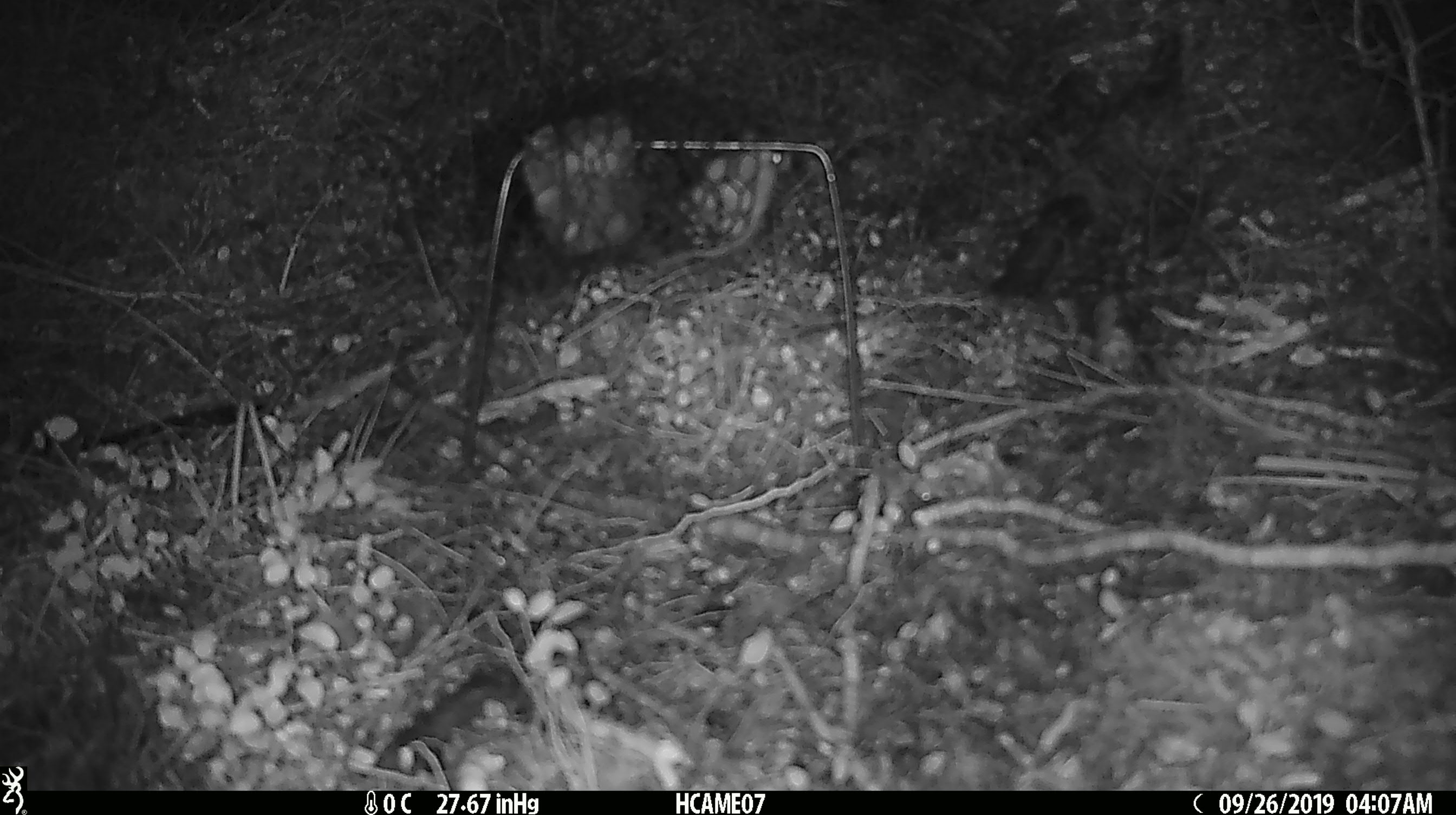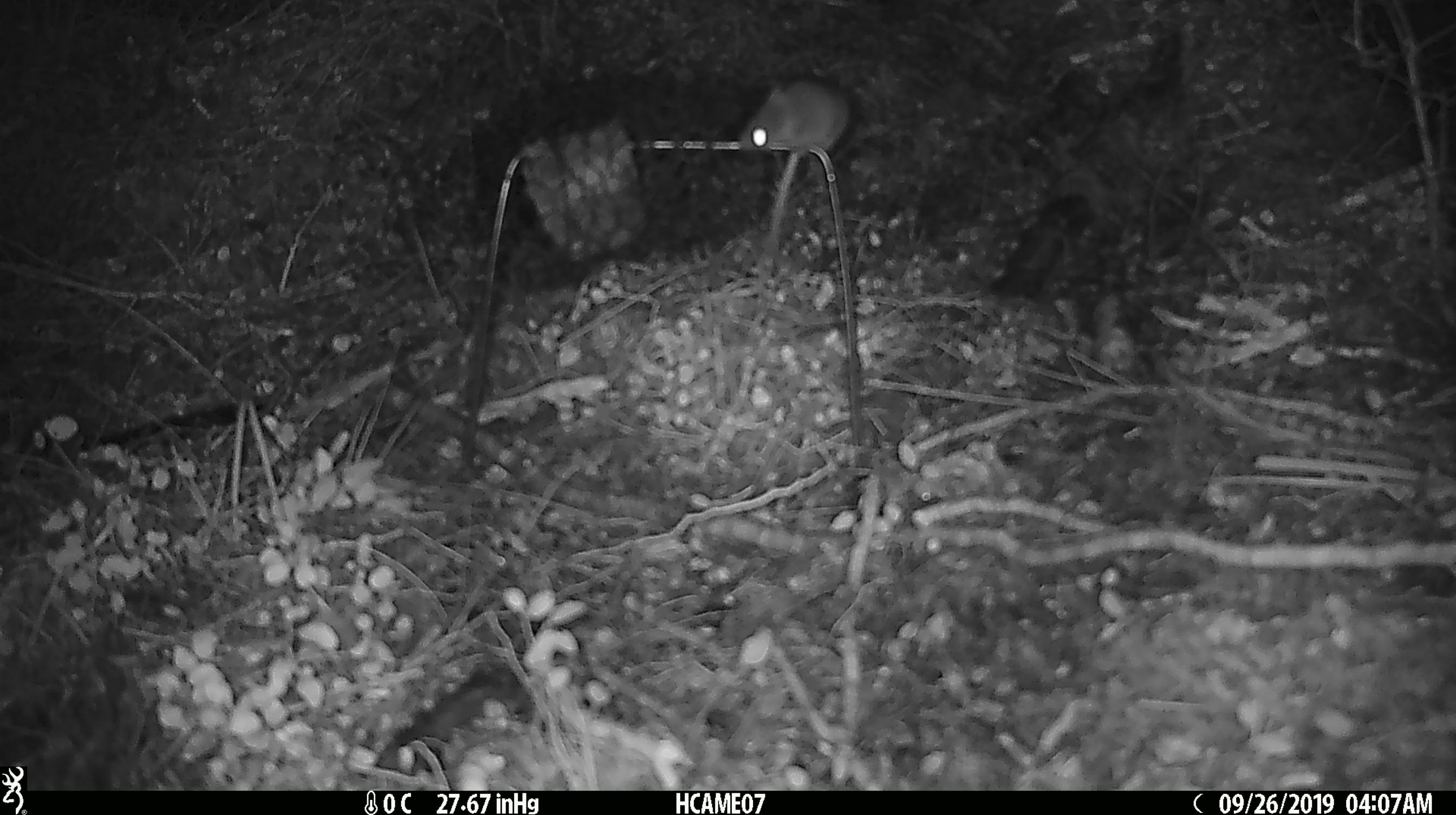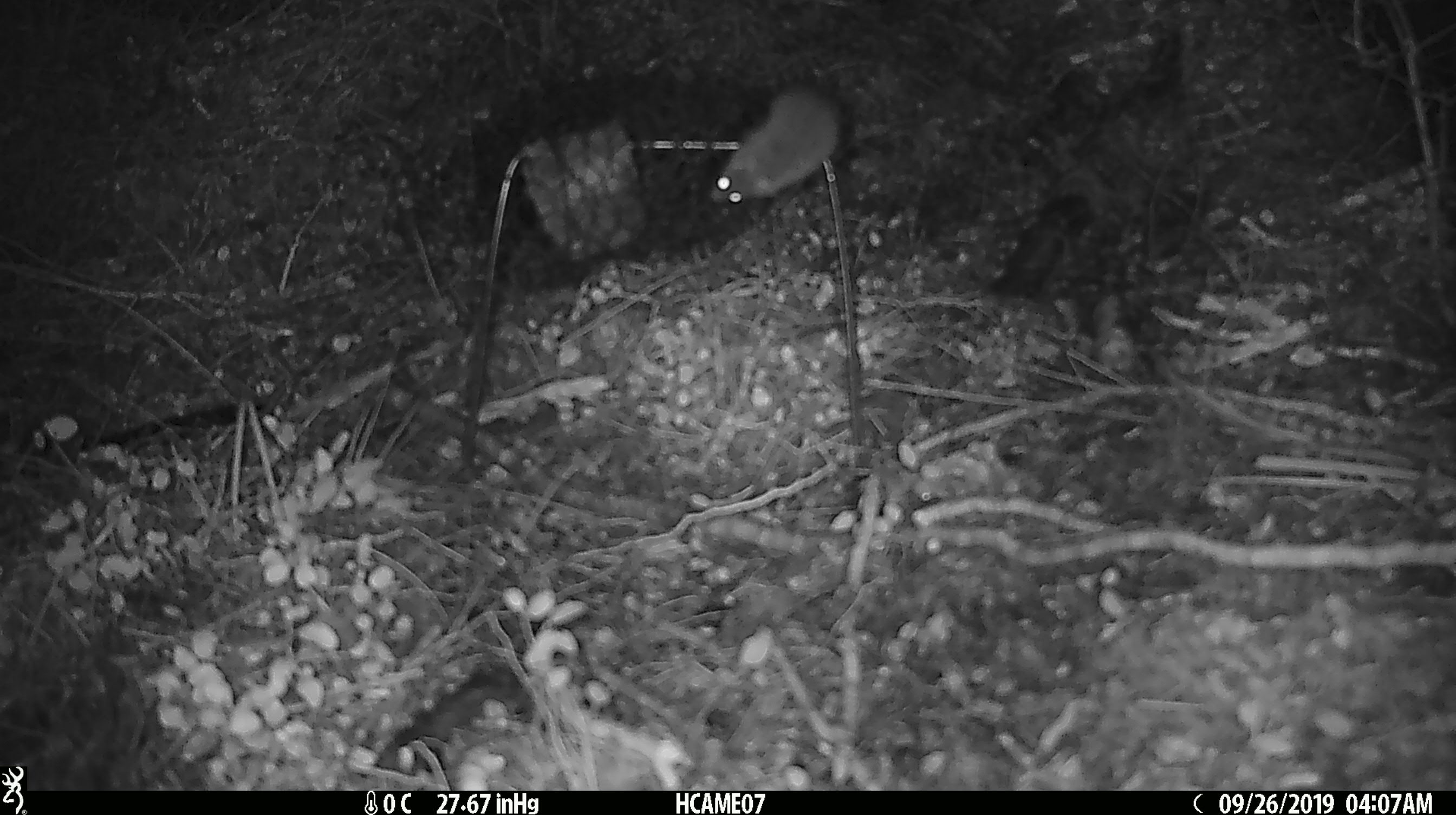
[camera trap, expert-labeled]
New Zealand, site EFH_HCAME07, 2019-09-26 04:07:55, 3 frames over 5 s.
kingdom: Animalia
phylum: Chordata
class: Mammalia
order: Rodentia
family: Muridae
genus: Mus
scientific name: Mus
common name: mouse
Mouse (Mus).